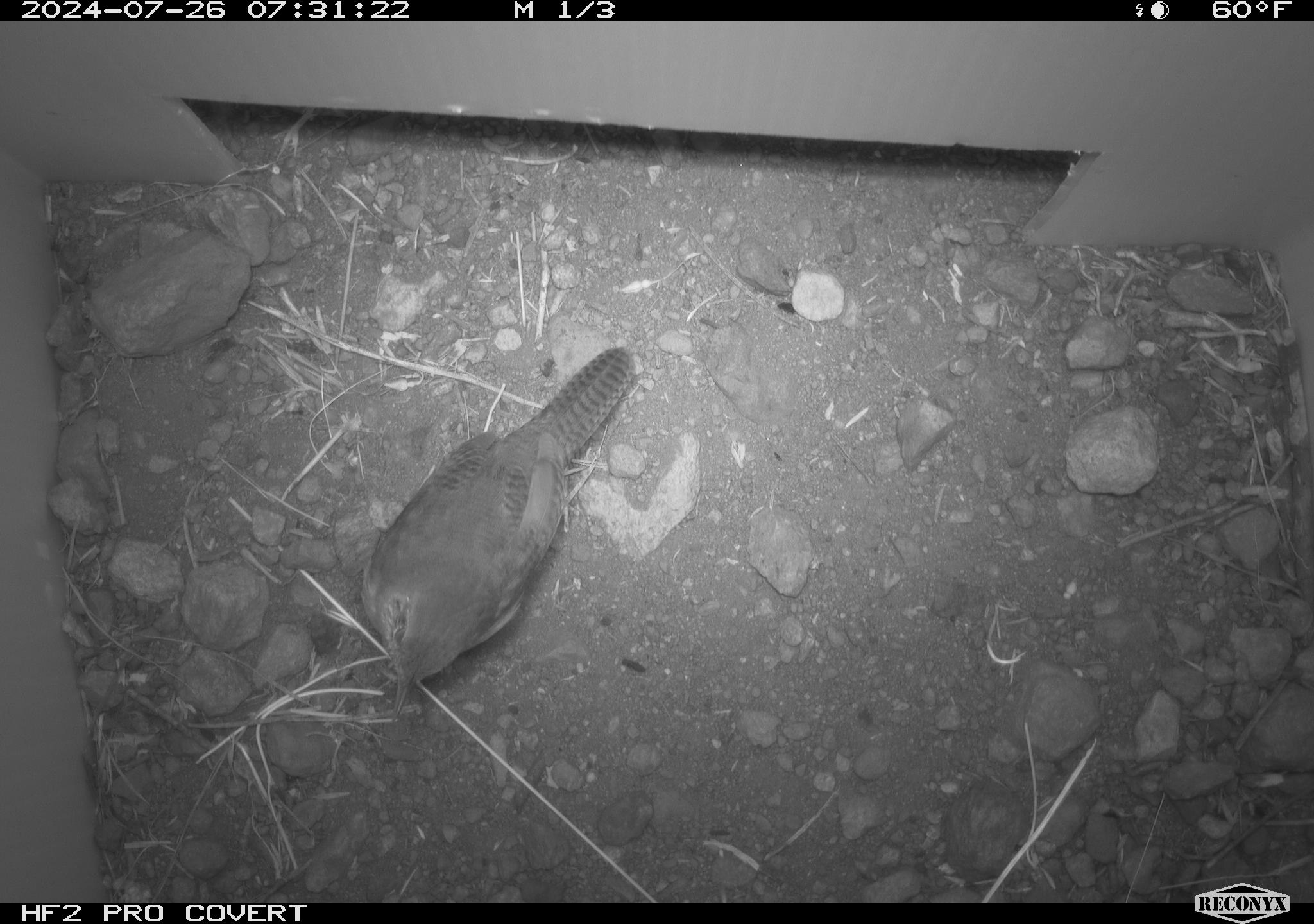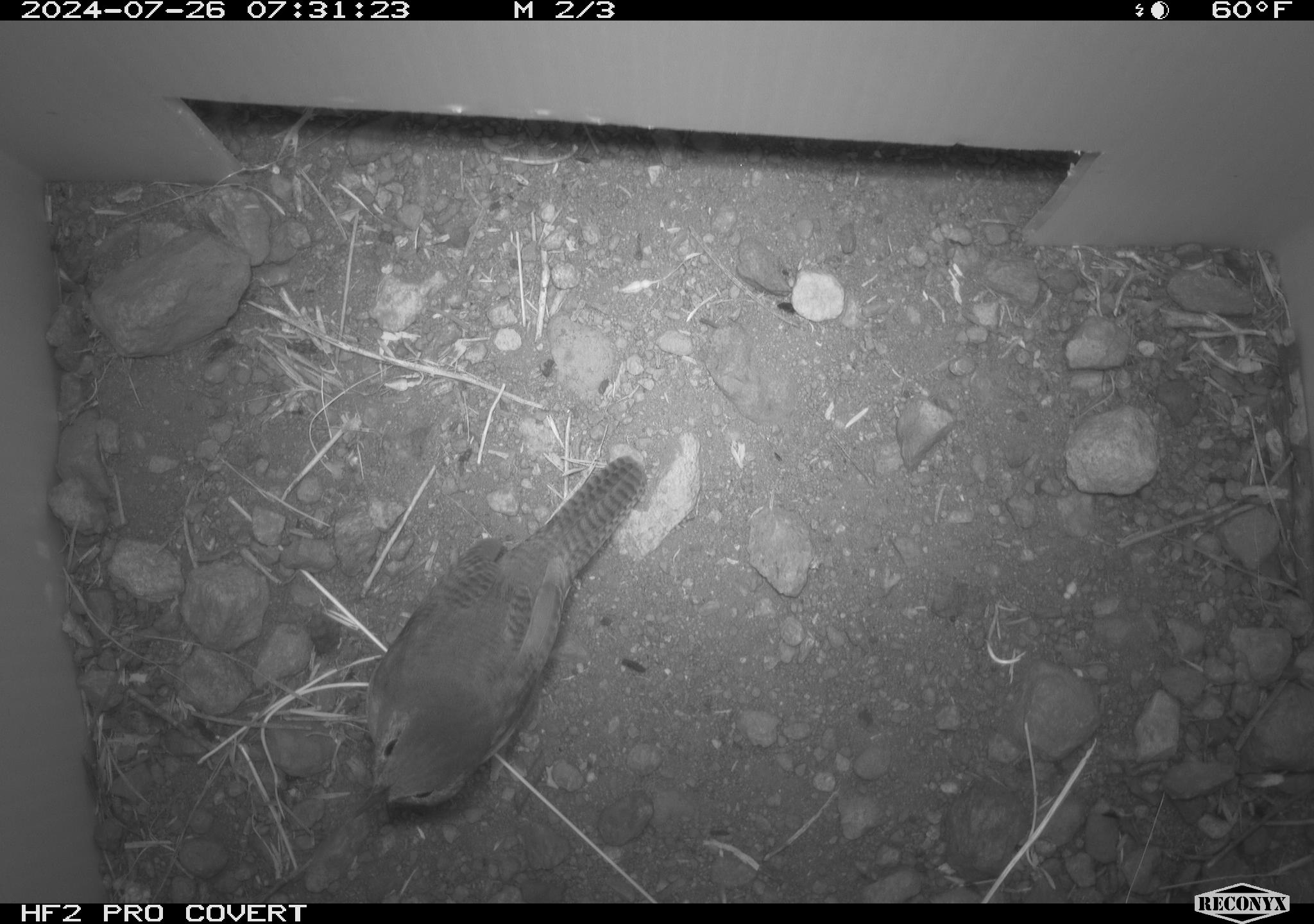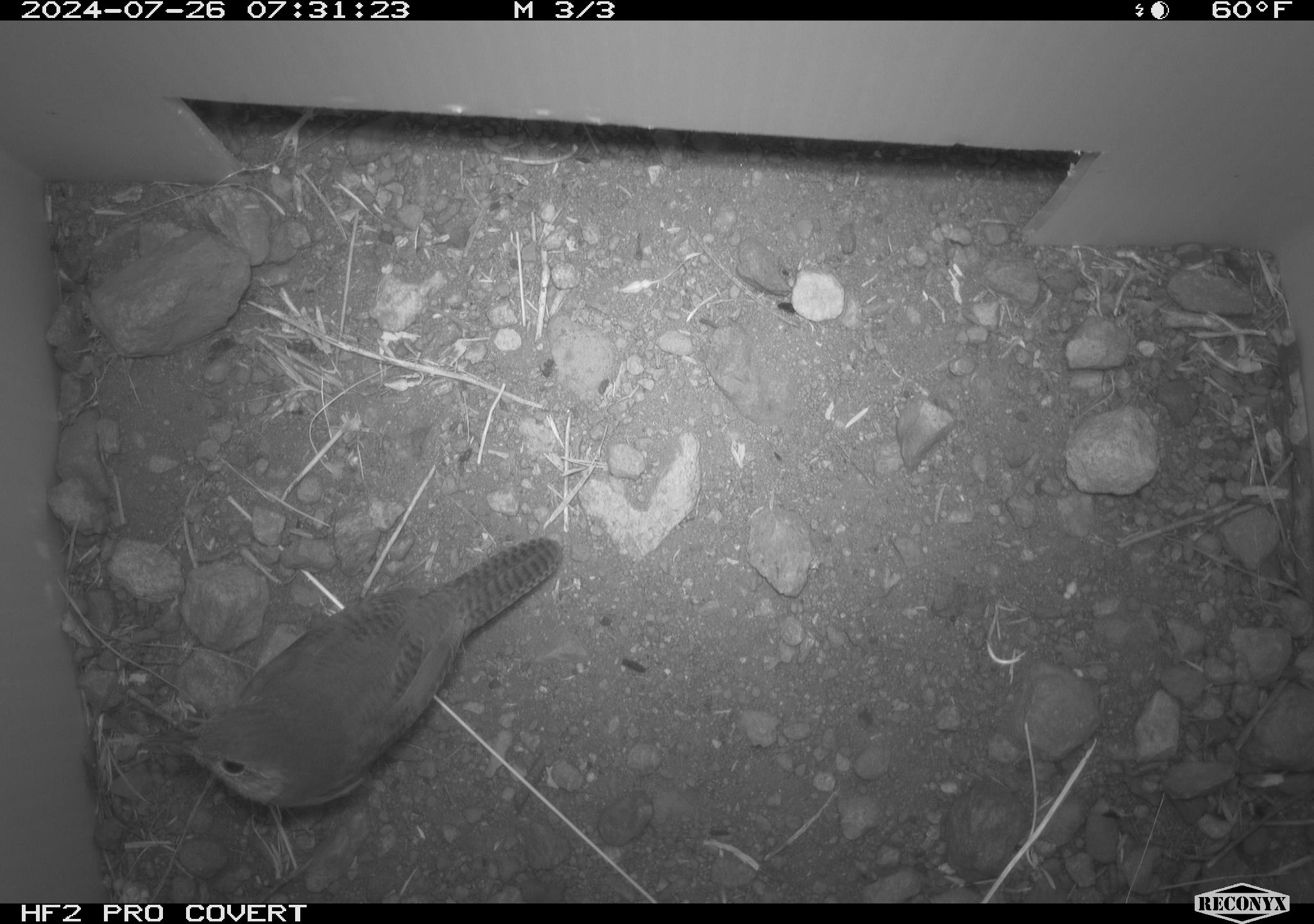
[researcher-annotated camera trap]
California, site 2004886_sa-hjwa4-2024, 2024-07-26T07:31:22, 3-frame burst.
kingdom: Animalia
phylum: Chordata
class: Aves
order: Passeriformes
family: Troglodytidae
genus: Troglodytes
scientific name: Troglodytes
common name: house wrens, winter wrens, and allies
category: troglodytes species